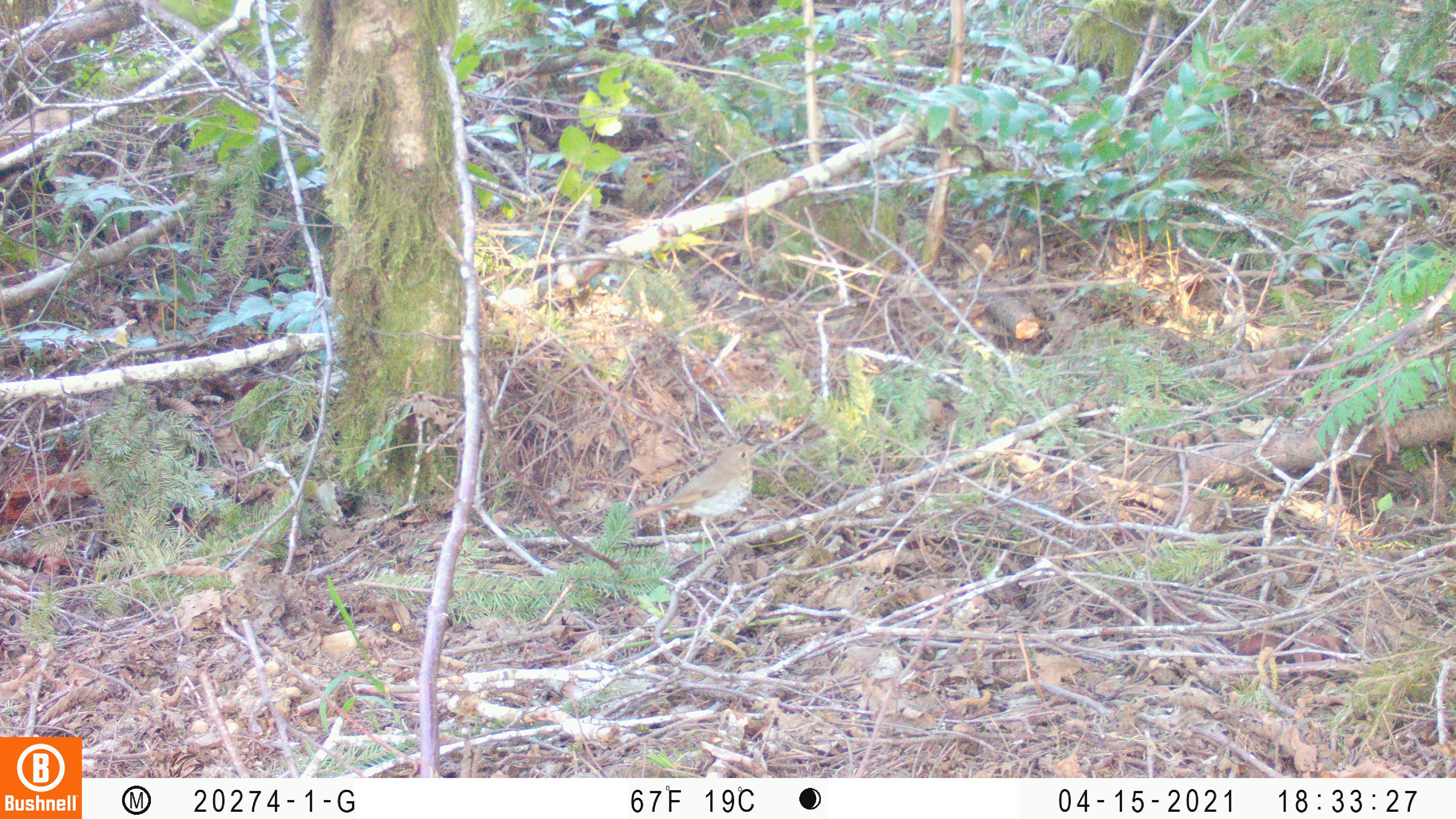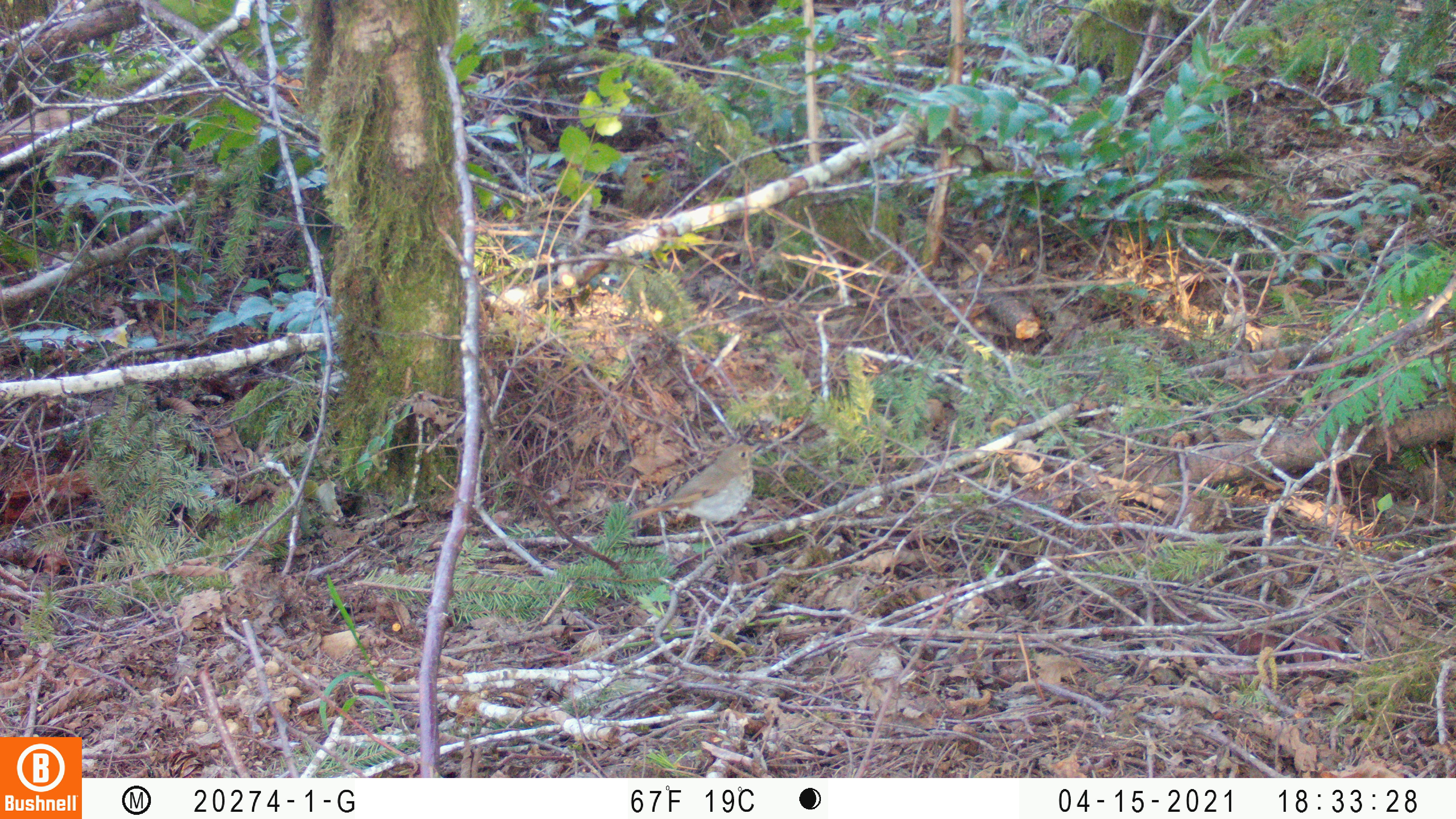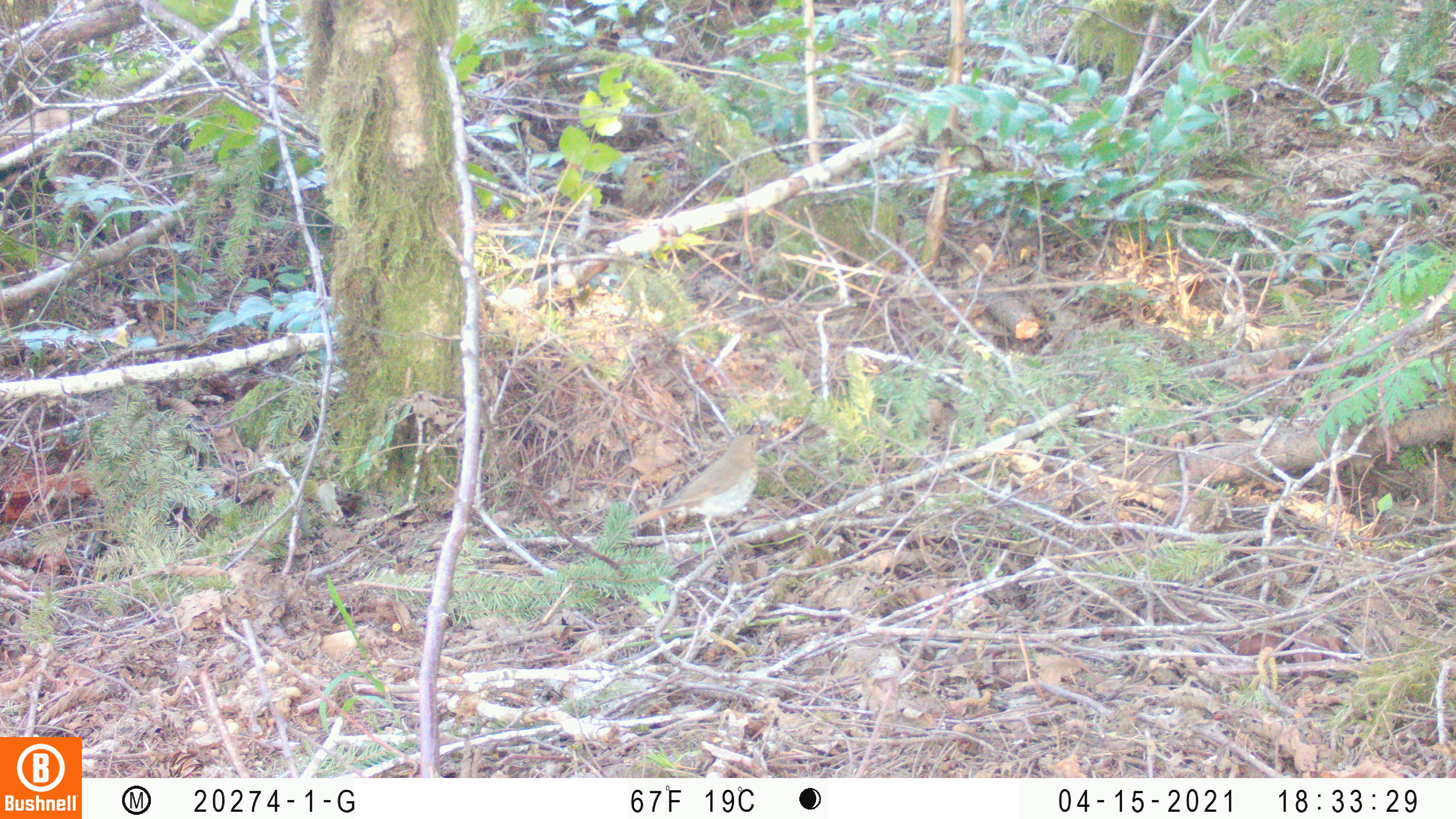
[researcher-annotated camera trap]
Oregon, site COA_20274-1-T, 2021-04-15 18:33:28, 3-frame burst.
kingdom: Animalia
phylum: Chordata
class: Aves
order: Passeriformes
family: Turdidae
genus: Catharus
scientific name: Catharus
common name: brown thrushes and nightingale-thrushes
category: catharus species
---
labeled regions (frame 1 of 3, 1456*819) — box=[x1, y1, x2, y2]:
catharus species: box=[623, 436, 765, 562]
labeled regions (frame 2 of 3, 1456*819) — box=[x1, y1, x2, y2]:
catharus species: box=[622, 435, 764, 567]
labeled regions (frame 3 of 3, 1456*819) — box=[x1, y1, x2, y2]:
catharus species: box=[625, 428, 763, 564]